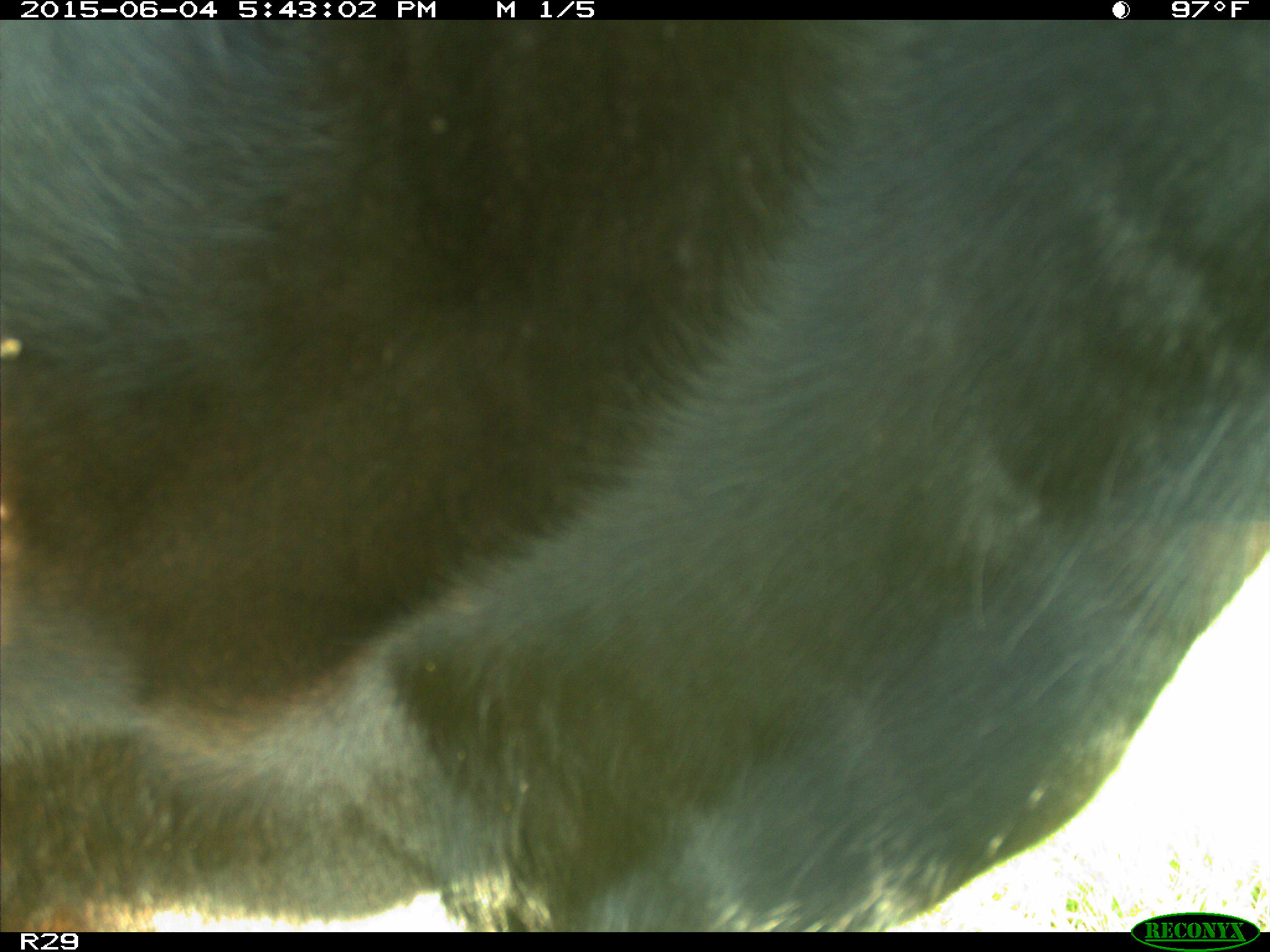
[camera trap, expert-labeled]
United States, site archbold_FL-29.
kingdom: Animalia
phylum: Chordata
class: Mammalia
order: Artiodactyla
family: Bovidae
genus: Bos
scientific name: Bos taurus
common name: domestic cow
Bos taurus (domestic cow).